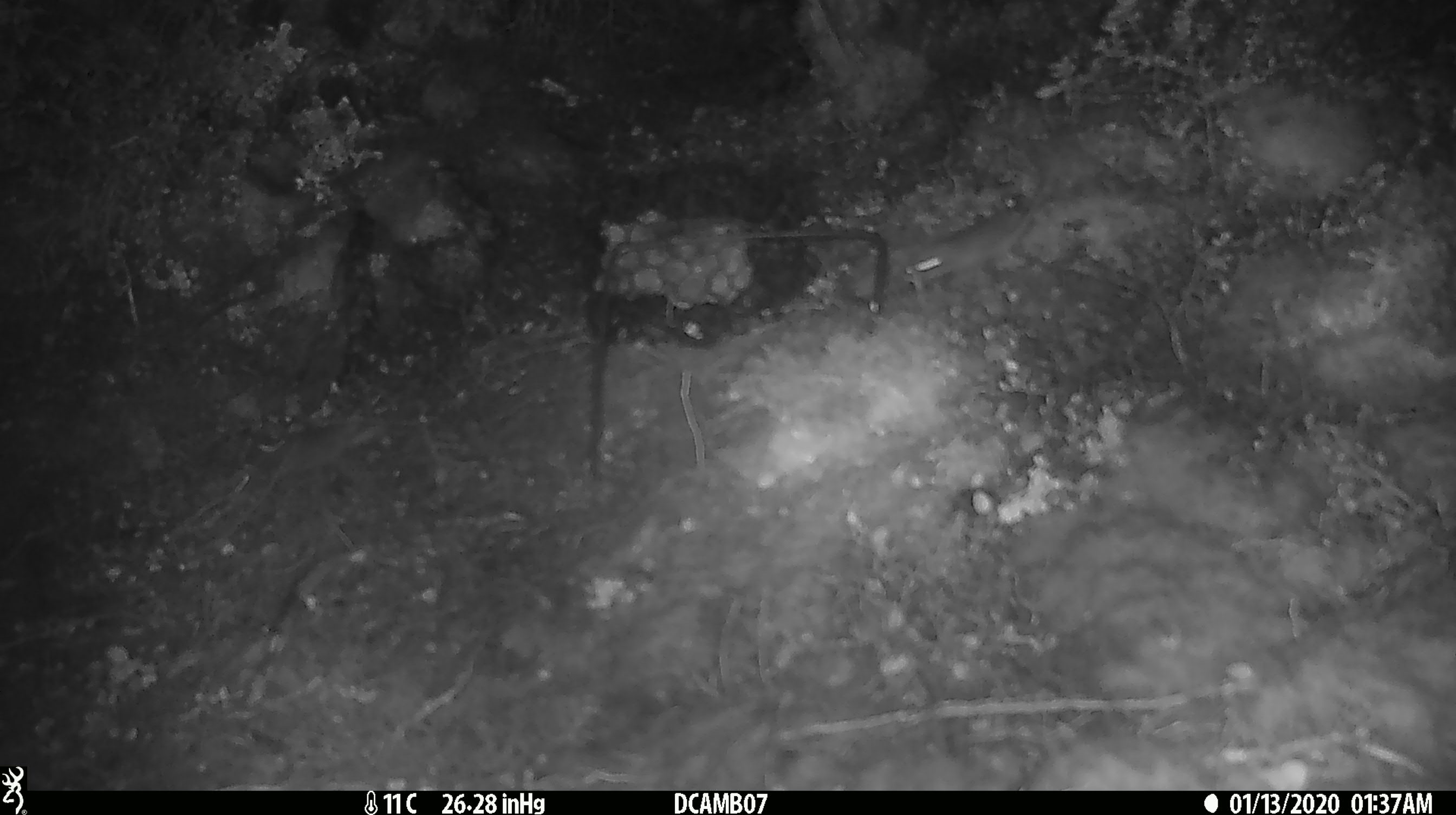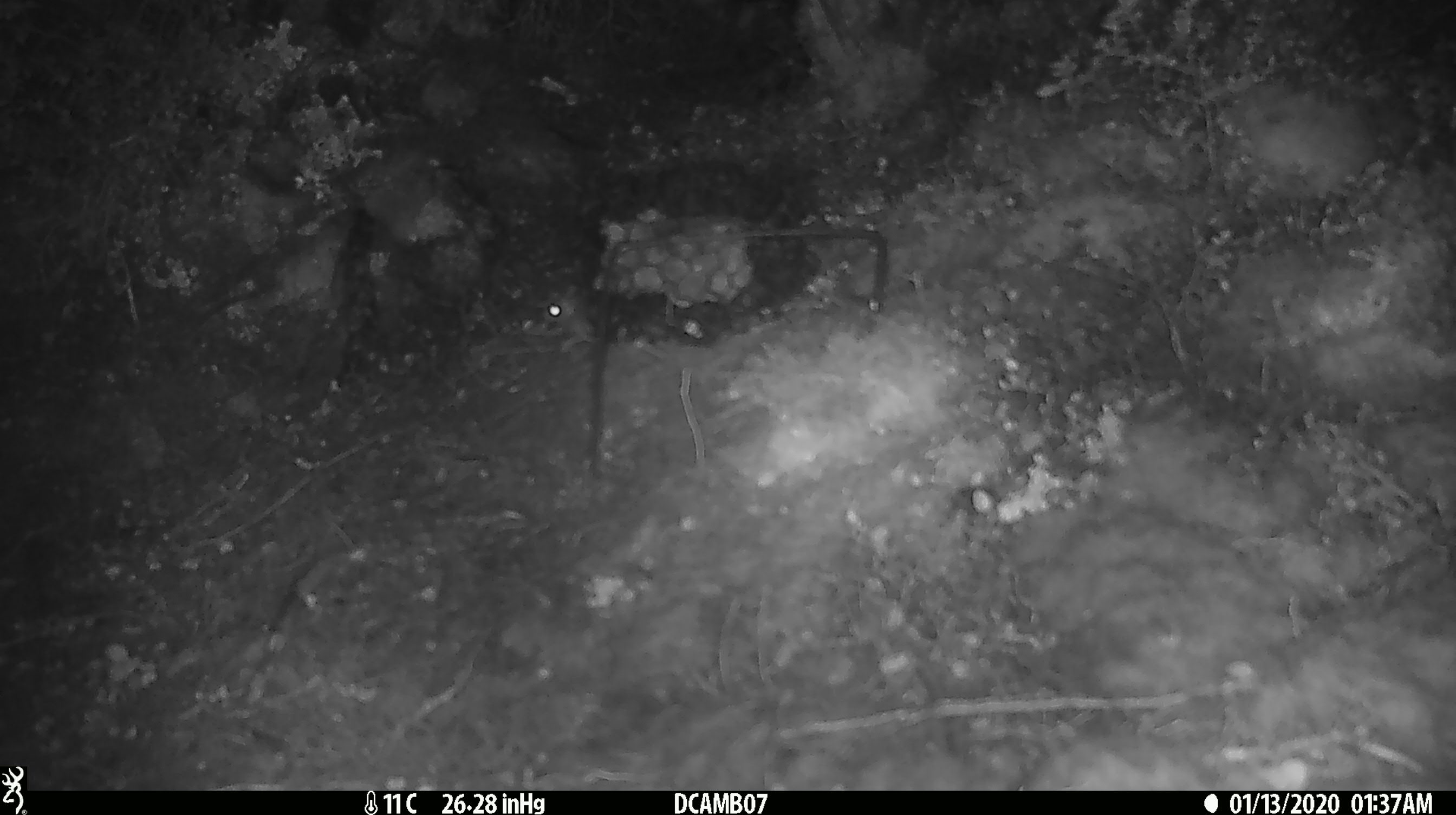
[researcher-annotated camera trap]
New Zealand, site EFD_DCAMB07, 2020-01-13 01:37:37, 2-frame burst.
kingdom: Animalia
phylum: Chordata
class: Mammalia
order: Rodentia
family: Muridae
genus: Mus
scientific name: Mus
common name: mouse